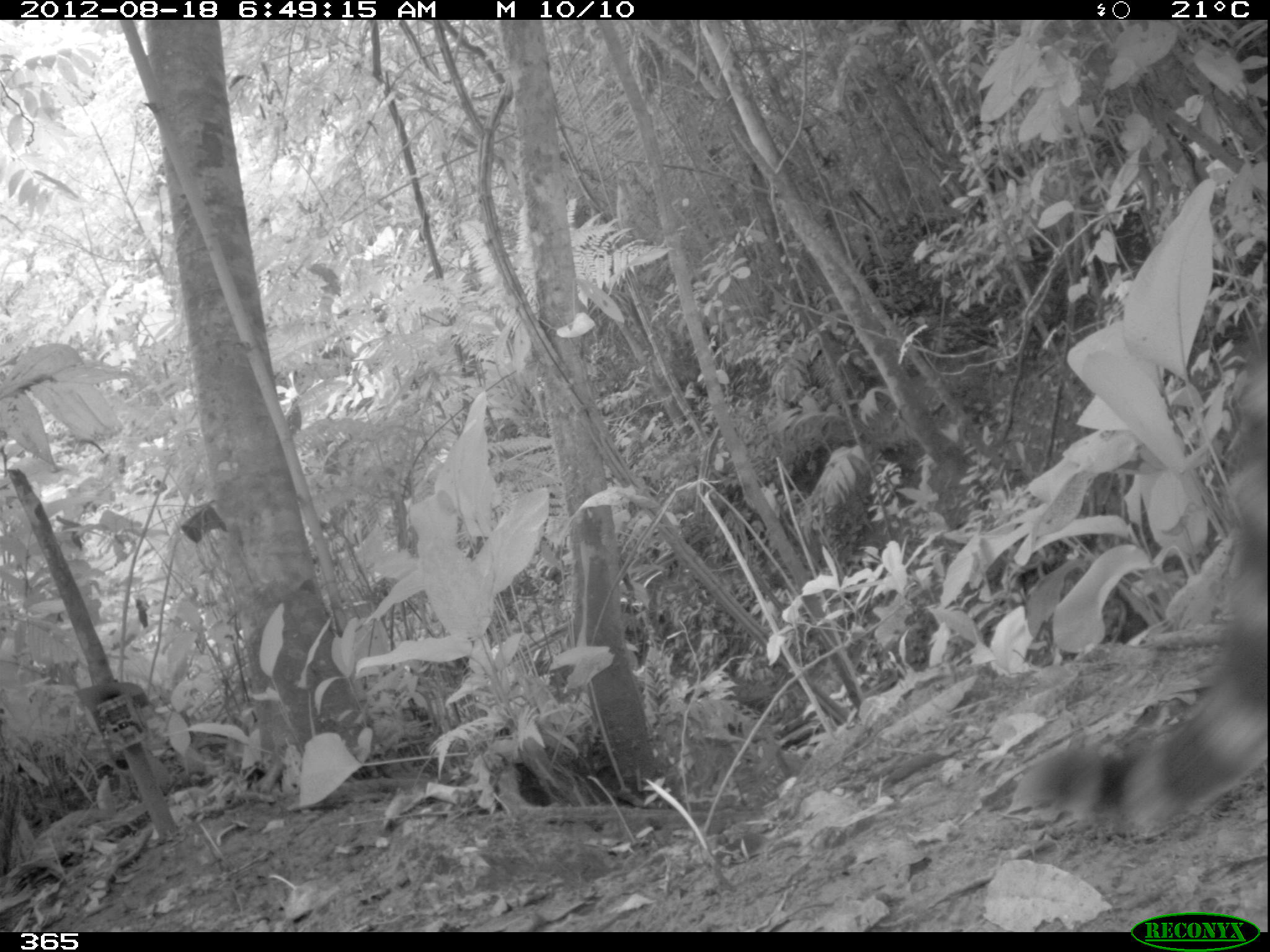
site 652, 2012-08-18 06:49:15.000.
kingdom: Animalia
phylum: Chordata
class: Mammalia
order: Carnivora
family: Felidae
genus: Leopardus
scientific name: Leopardus pardalis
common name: ocelot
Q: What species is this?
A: Leopardus pardalis (ocelot).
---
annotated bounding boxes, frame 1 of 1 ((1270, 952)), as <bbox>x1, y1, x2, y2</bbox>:
leopardus pardalis: <bbox>1013, 307, 1270, 836</bbox>